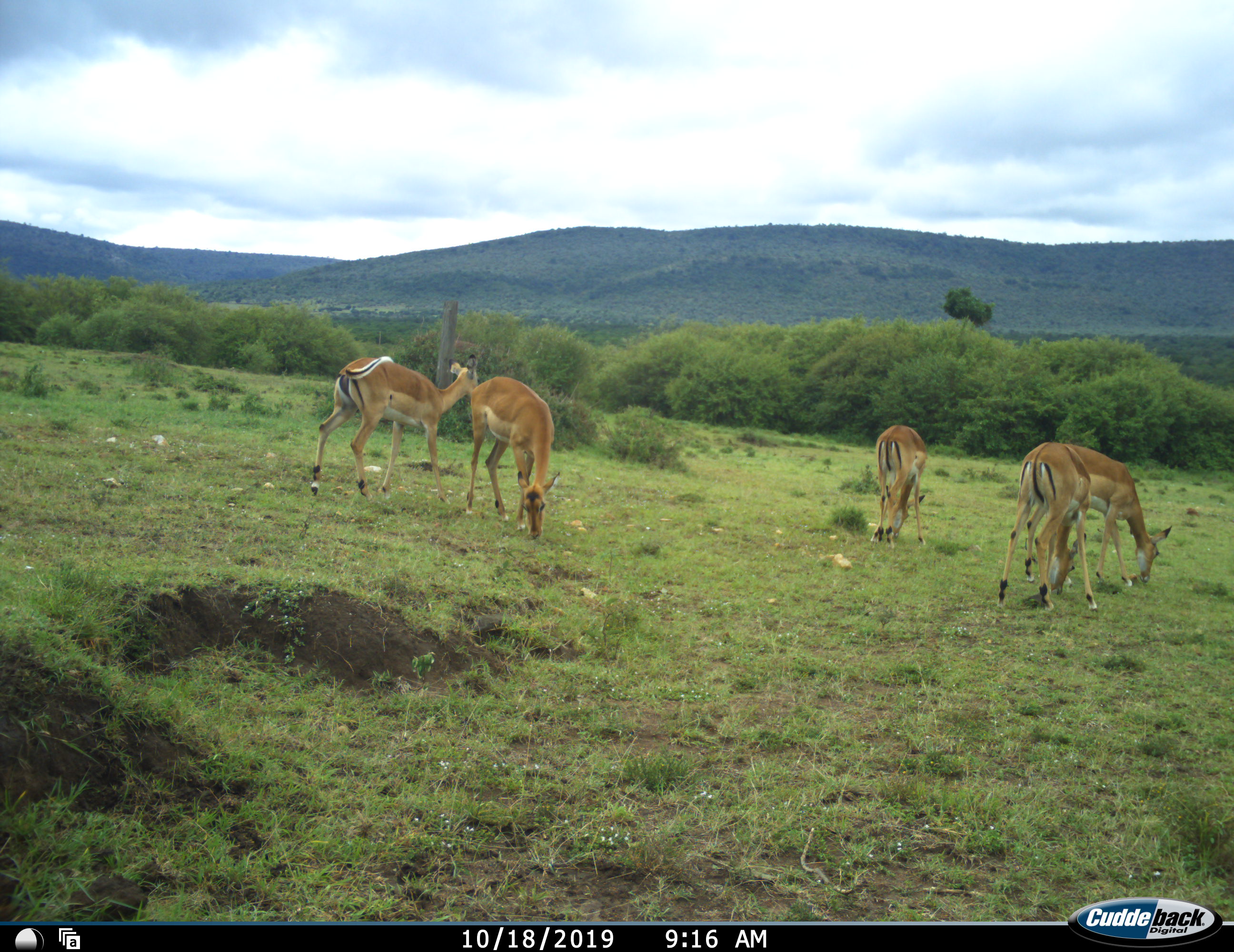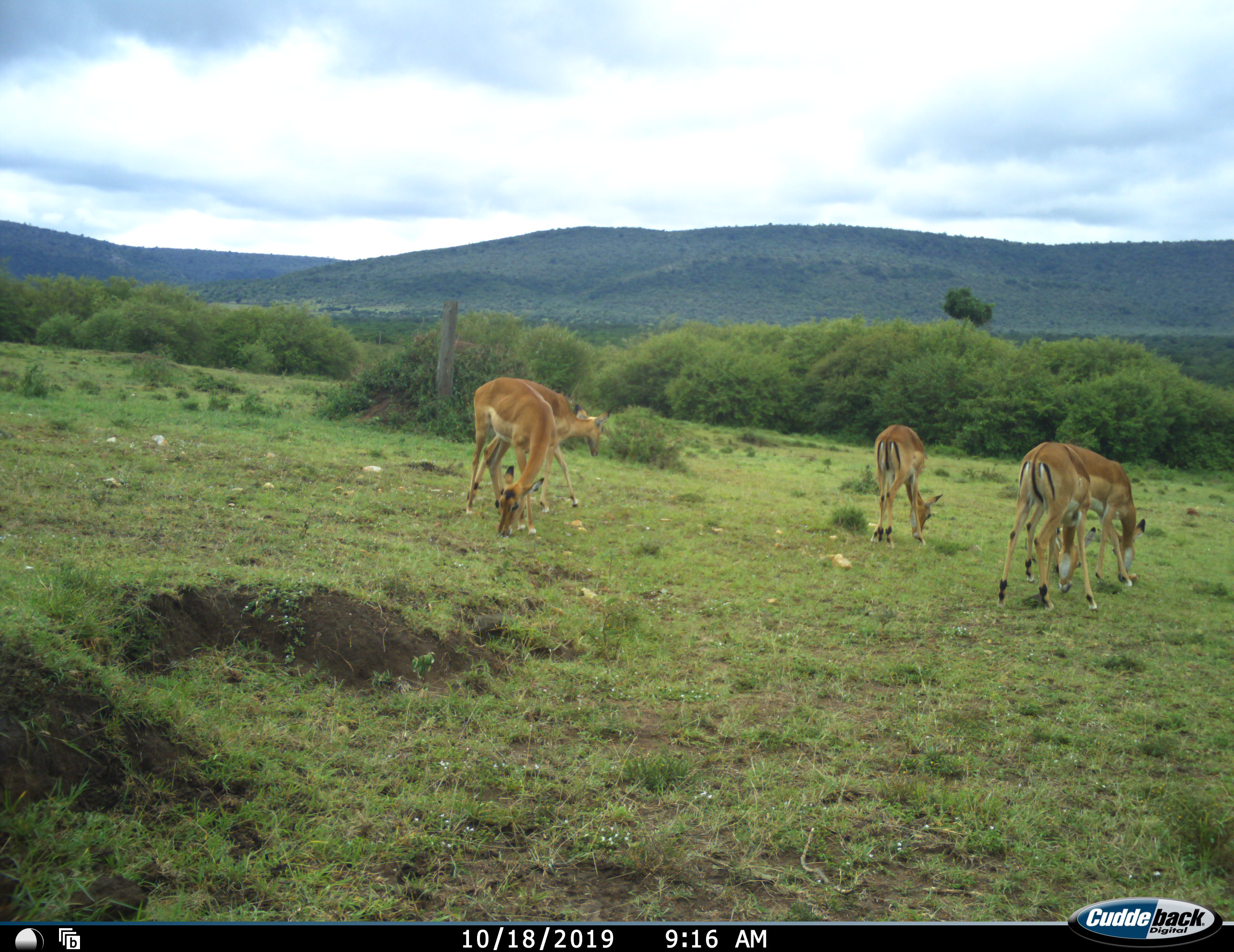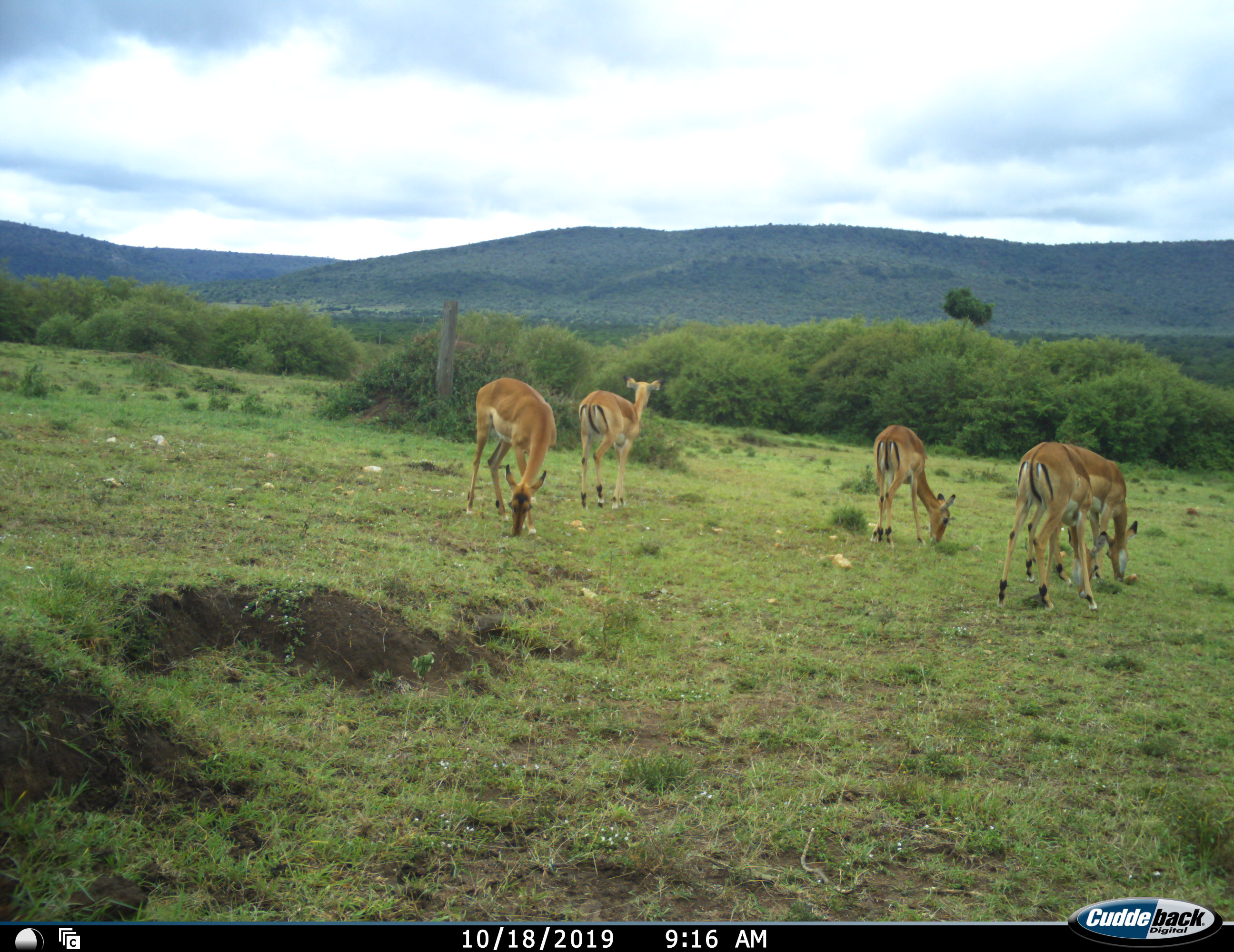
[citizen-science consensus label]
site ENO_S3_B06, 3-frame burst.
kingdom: Animalia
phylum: Chordata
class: Mammalia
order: Artiodactyla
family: Bovidae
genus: Aepyceros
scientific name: Aepyceros melampus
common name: impala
Impala (Aepyceros melampus), count 5. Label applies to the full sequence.